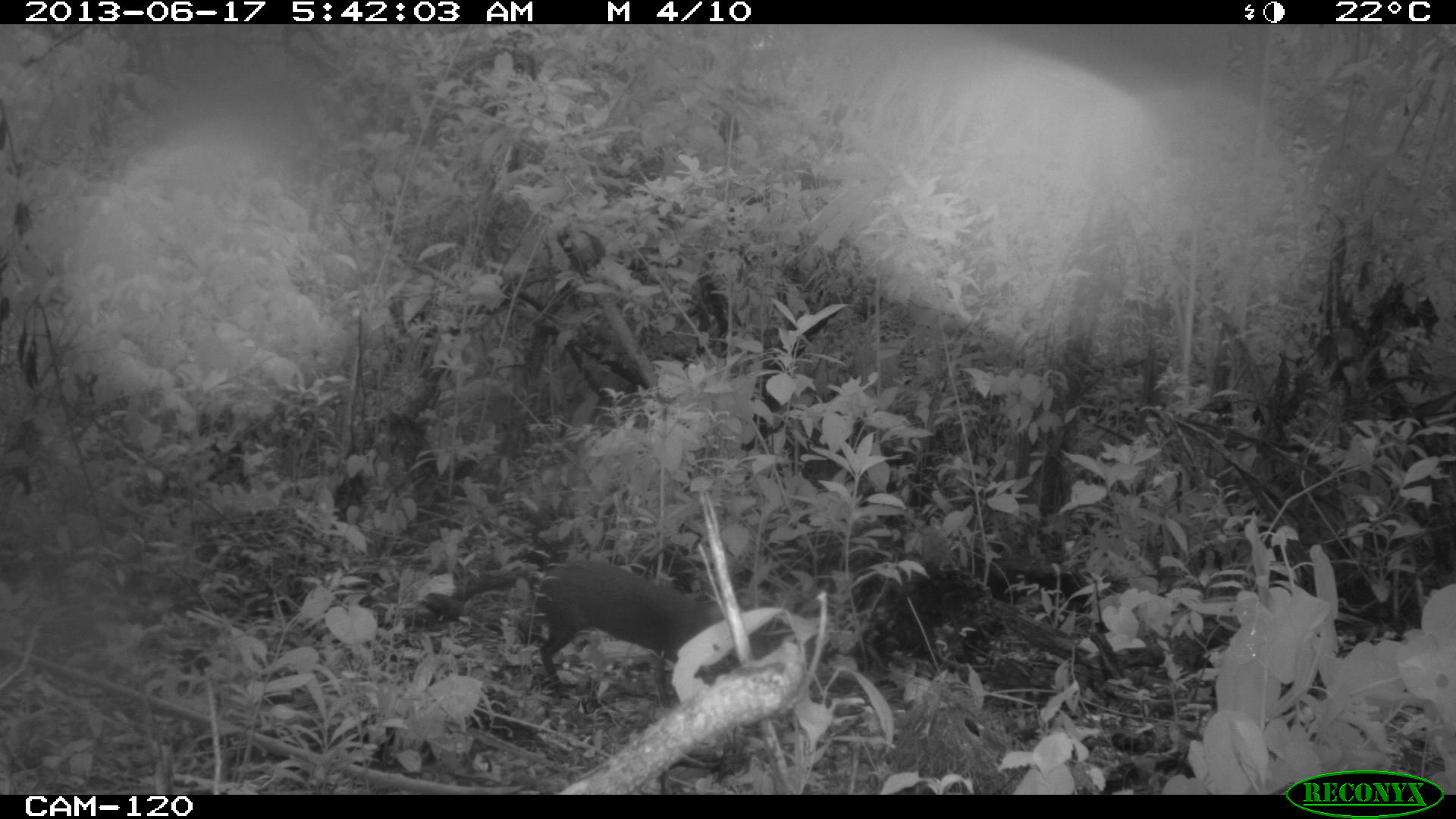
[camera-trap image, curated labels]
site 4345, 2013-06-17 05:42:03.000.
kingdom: Animalia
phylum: Chordata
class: Mammalia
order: Rodentia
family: Dasyproctidae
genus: Dasyprocta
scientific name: Dasyprocta punctata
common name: central american agouti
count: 1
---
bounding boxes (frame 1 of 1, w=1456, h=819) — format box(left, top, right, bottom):
dasyprocta punctata: box(538, 558, 767, 709)